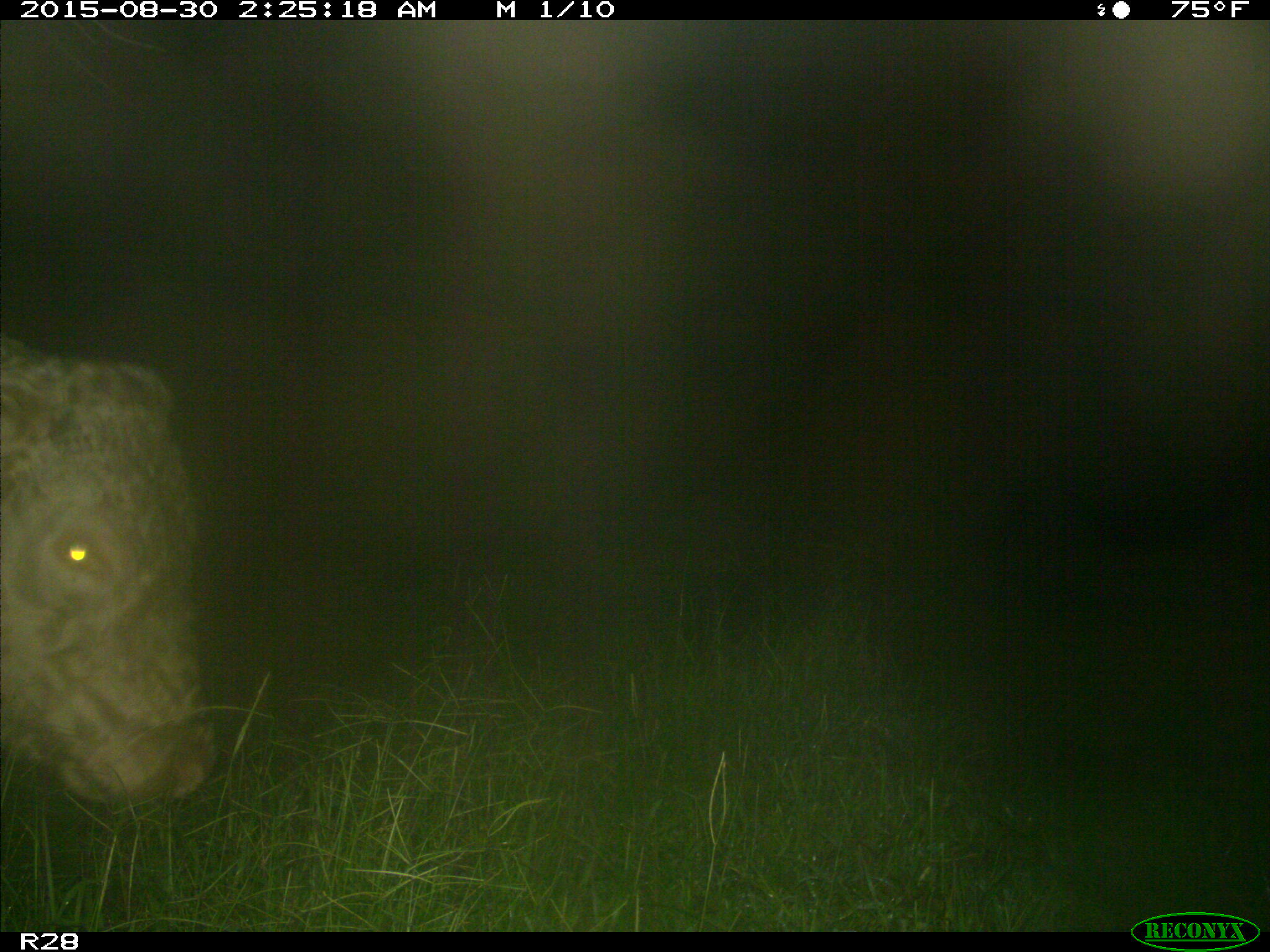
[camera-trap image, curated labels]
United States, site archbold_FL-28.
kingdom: Animalia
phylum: Chordata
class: Mammalia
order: Artiodactyla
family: Bovidae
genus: Bos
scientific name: Bos taurus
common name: domestic cow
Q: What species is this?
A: Bos taurus (domestic cow).